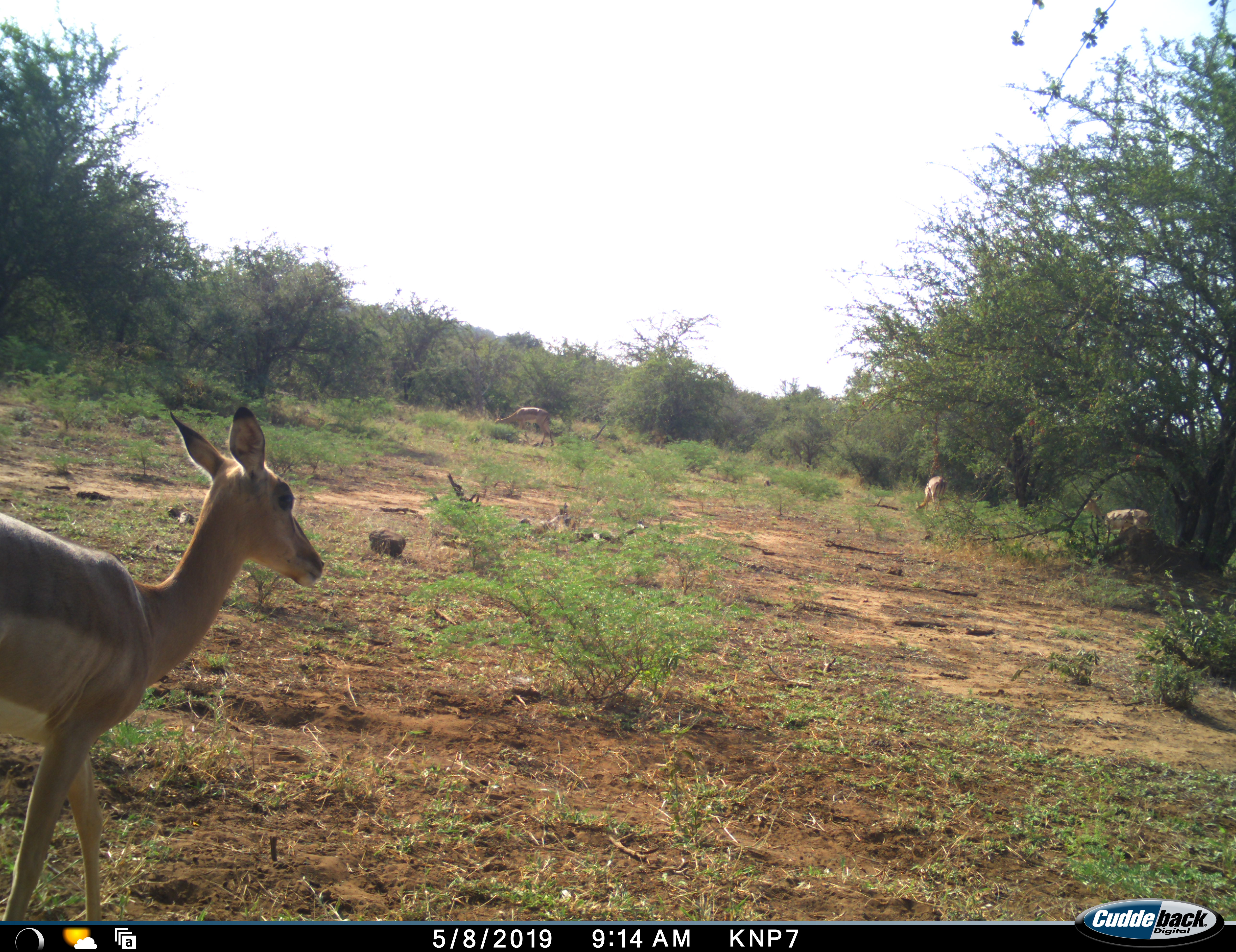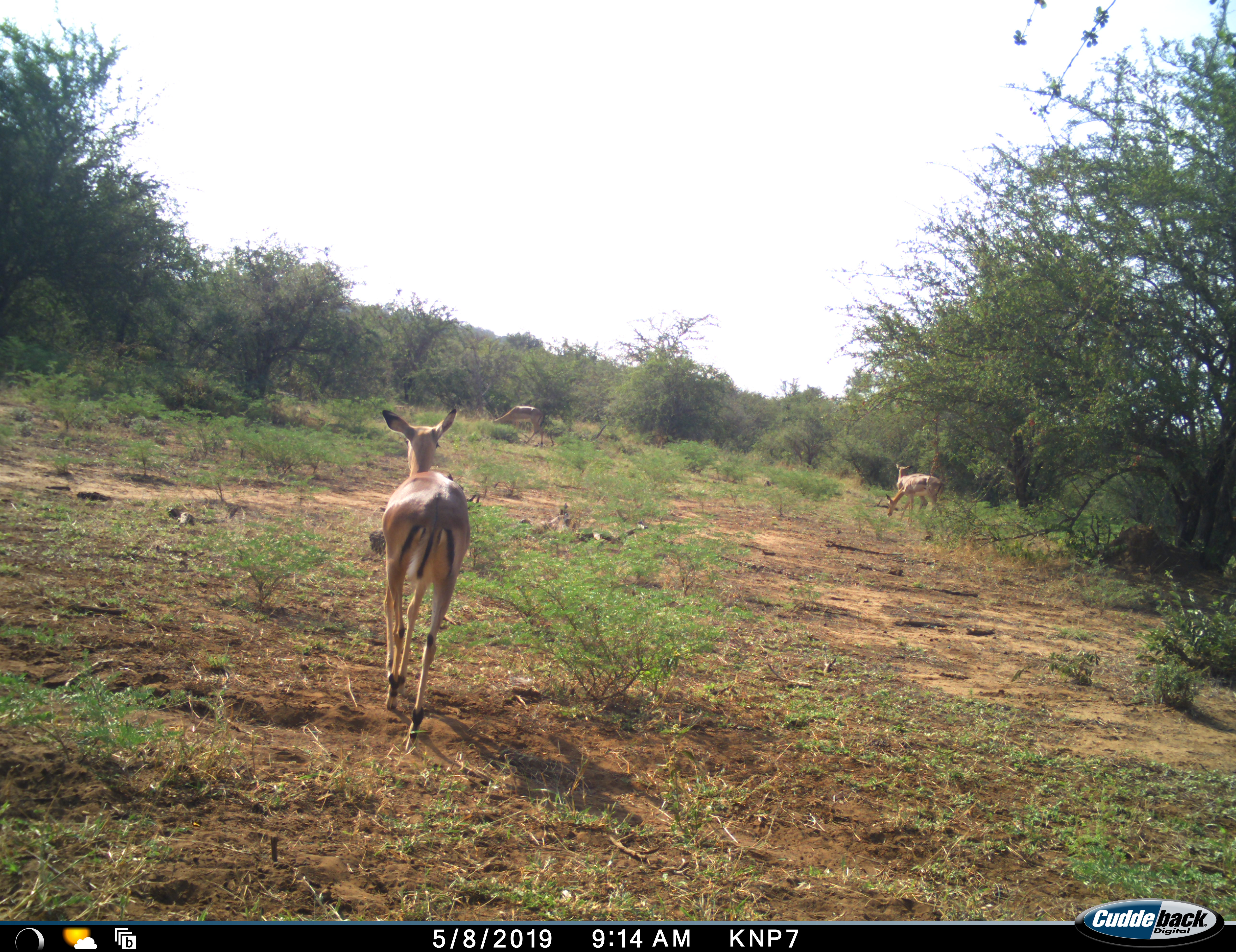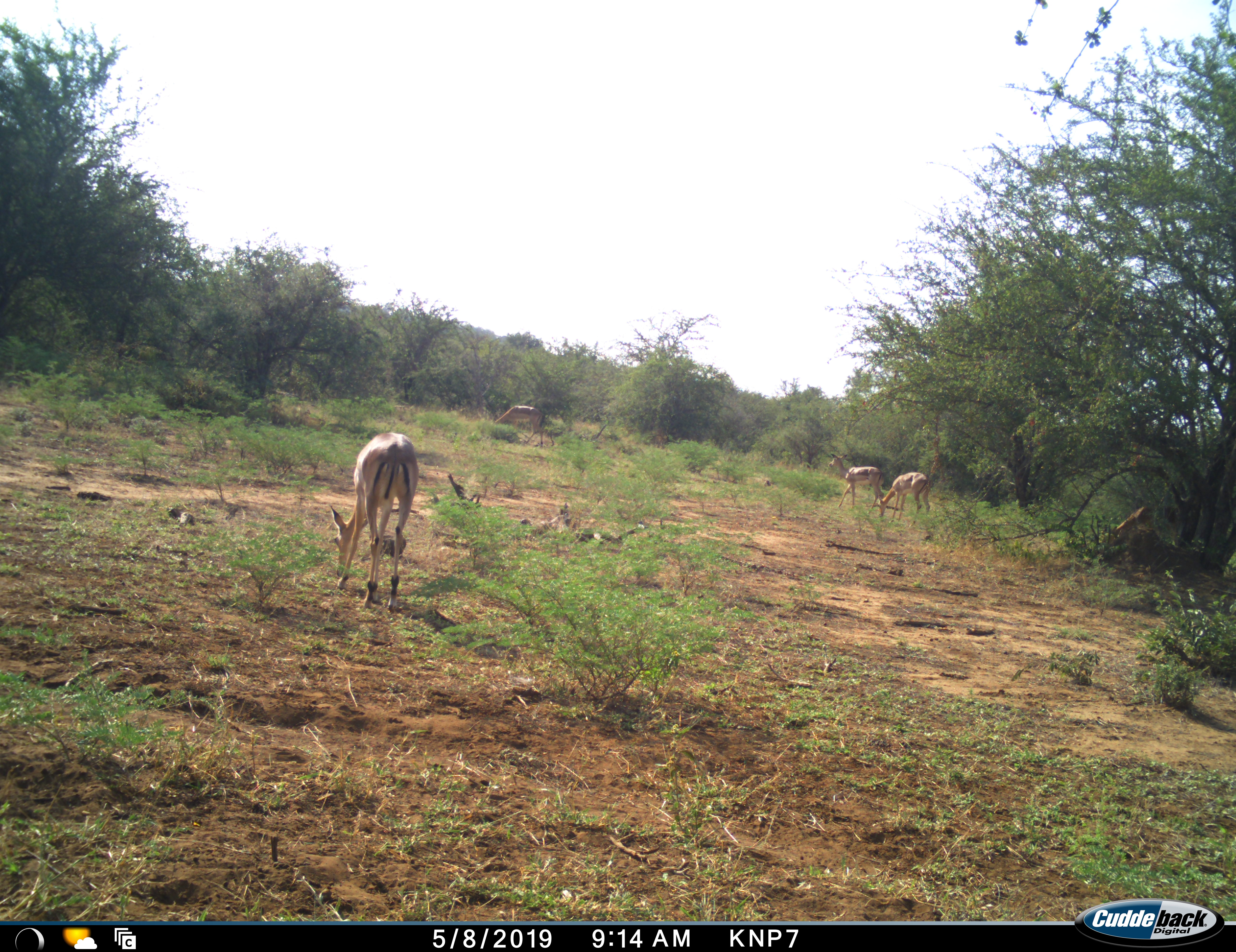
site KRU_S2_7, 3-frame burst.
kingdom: Animalia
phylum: Chordata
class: Mammalia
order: Artiodactyla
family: Bovidae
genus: Aepyceros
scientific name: Aepyceros melampus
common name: impala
Impala (Aepyceros melampus), count 5. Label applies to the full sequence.